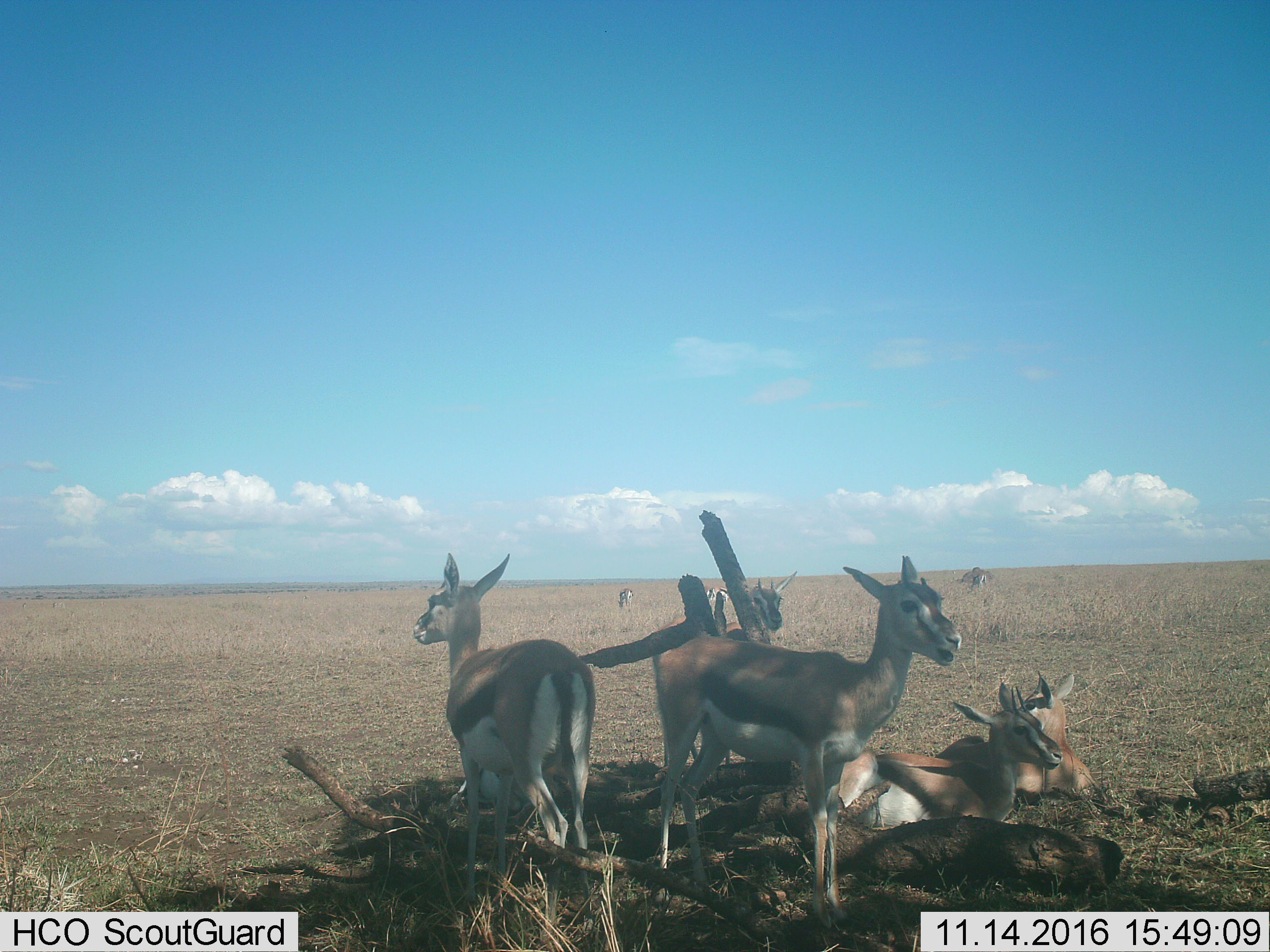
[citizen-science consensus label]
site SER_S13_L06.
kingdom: Animalia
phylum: Chordata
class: Mammalia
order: Artiodactyla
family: Bovidae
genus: Eudorcas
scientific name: Eudorcas thomsonii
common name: thomson's gazelle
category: gazellethomsons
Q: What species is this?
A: Gazellethomsons (thomson's gazelle) (Eudorcas thomsonii).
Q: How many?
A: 8.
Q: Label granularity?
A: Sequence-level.